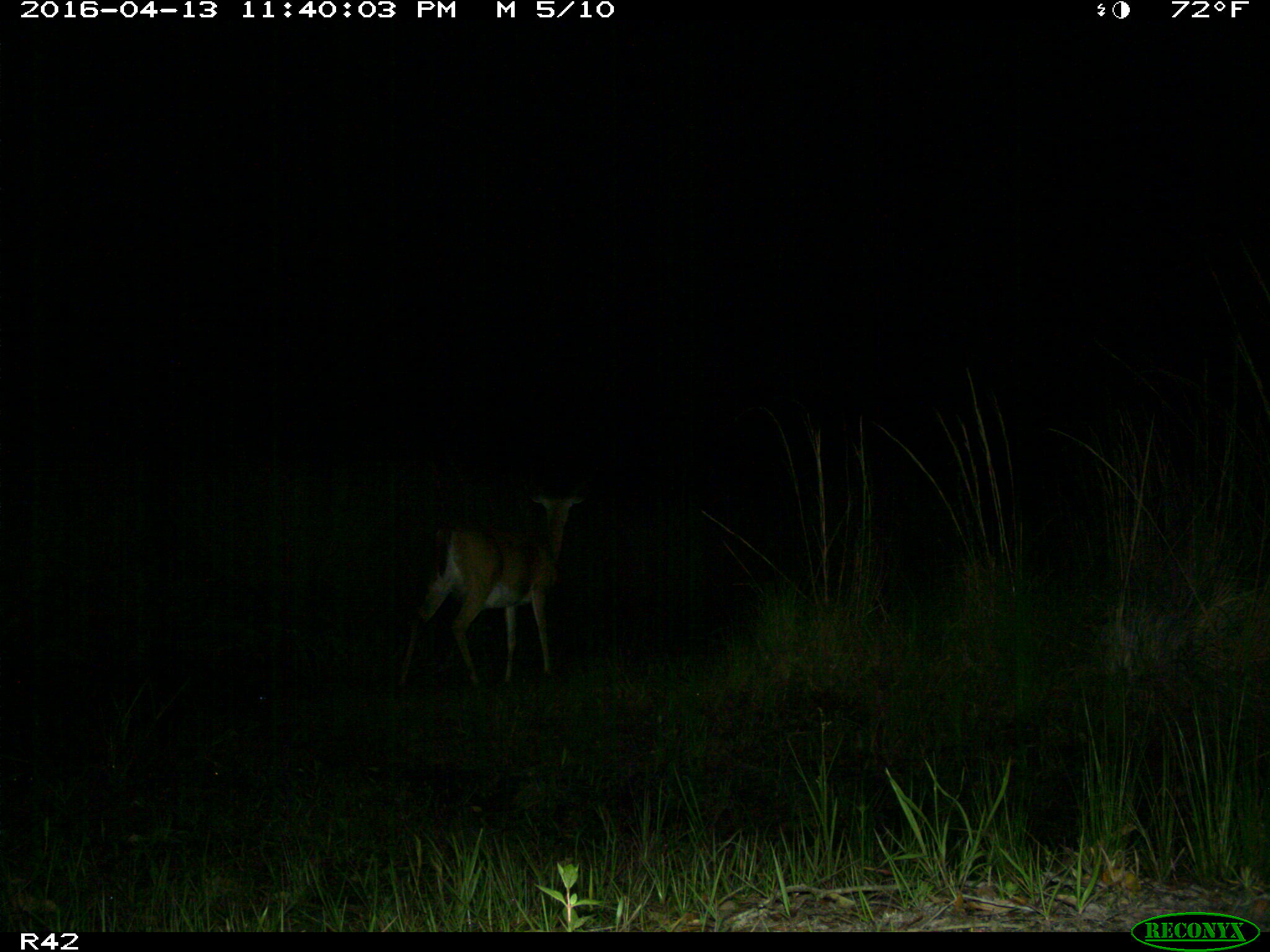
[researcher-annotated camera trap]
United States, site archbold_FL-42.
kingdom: Animalia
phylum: Chordata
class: Mammalia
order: Artiodactyla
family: Cervidae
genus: Odocoileus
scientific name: Odocoileus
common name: deer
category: unidentified deer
Unidentified deer (deer) (Odocoileus).